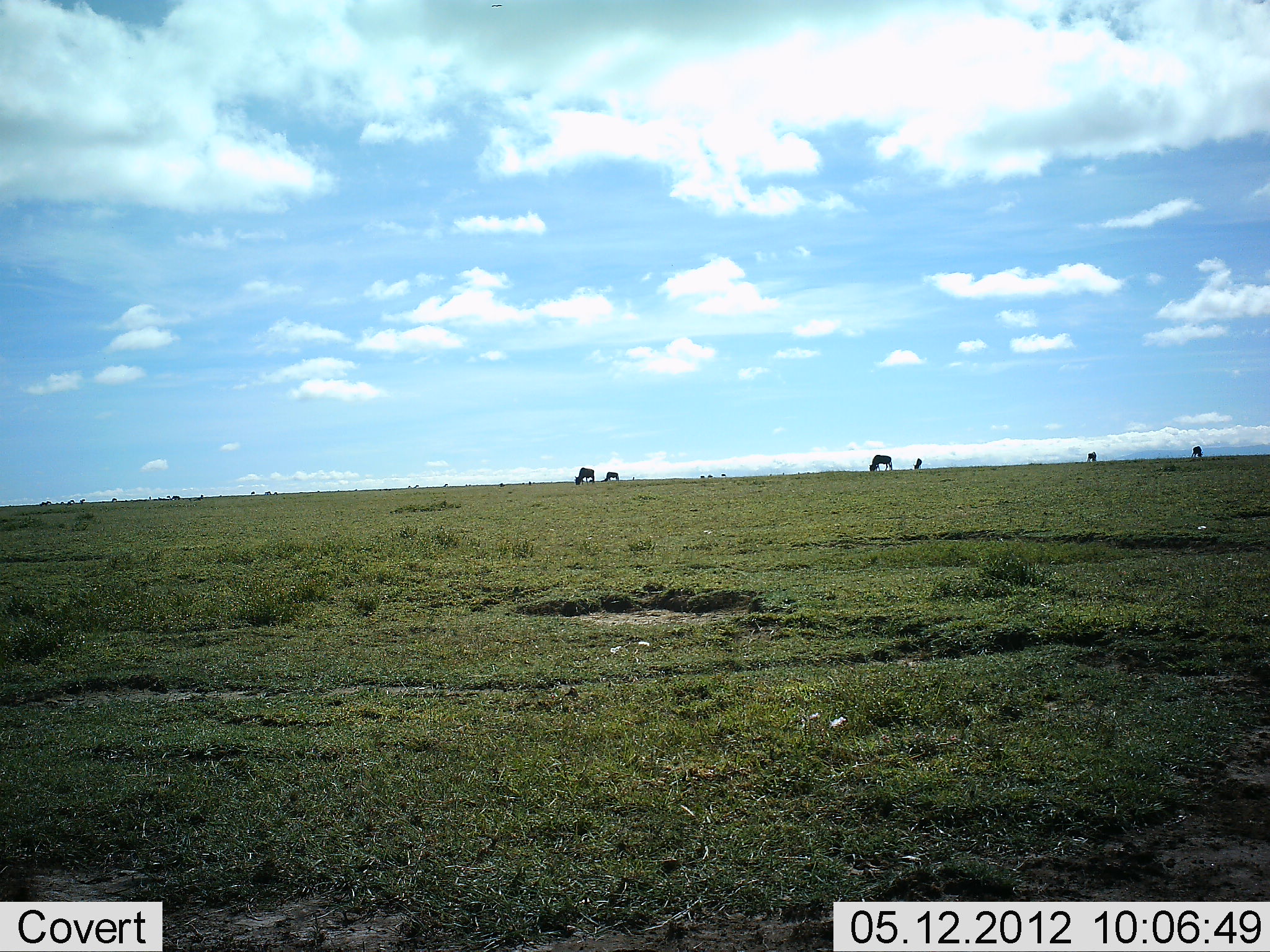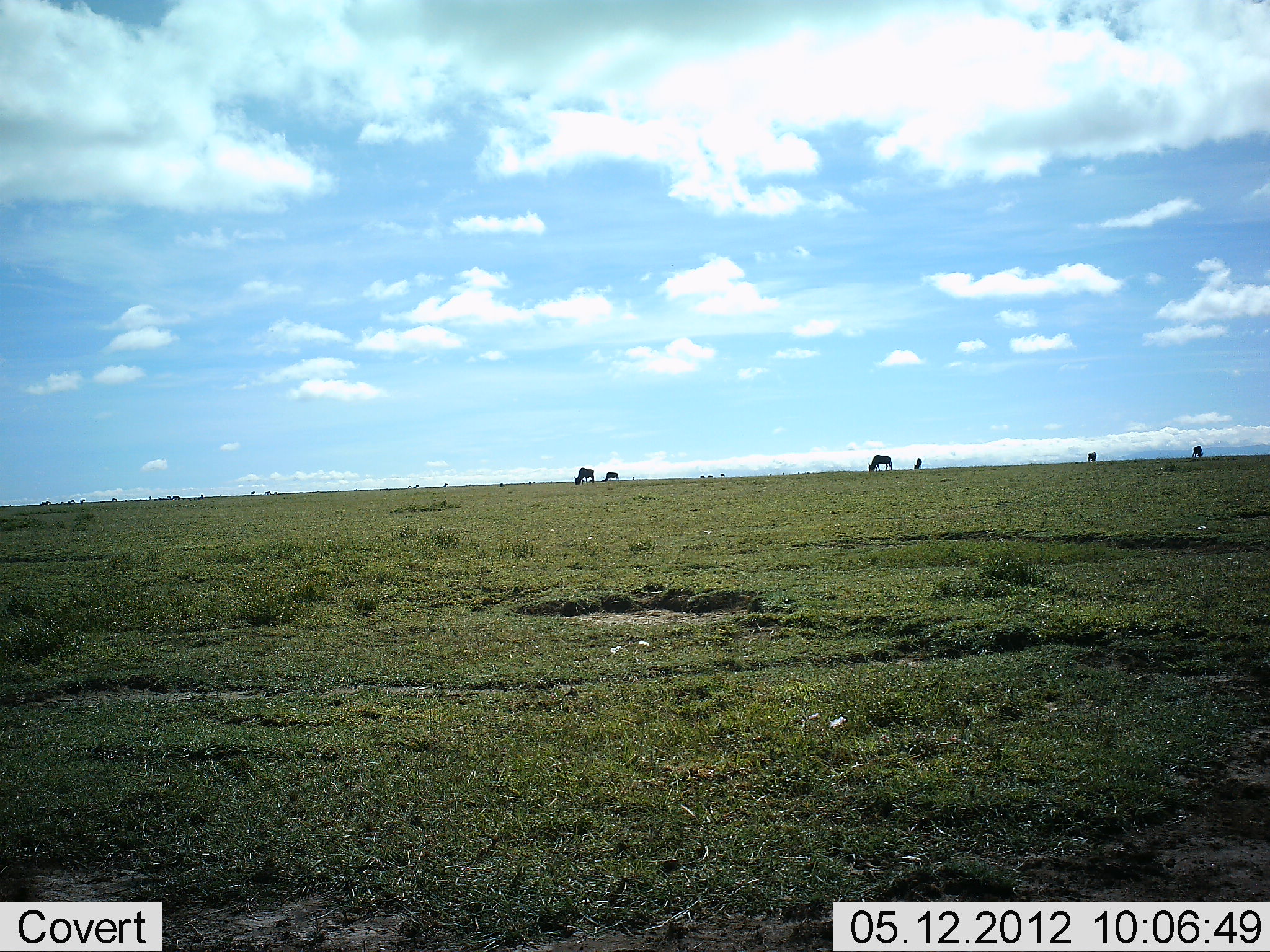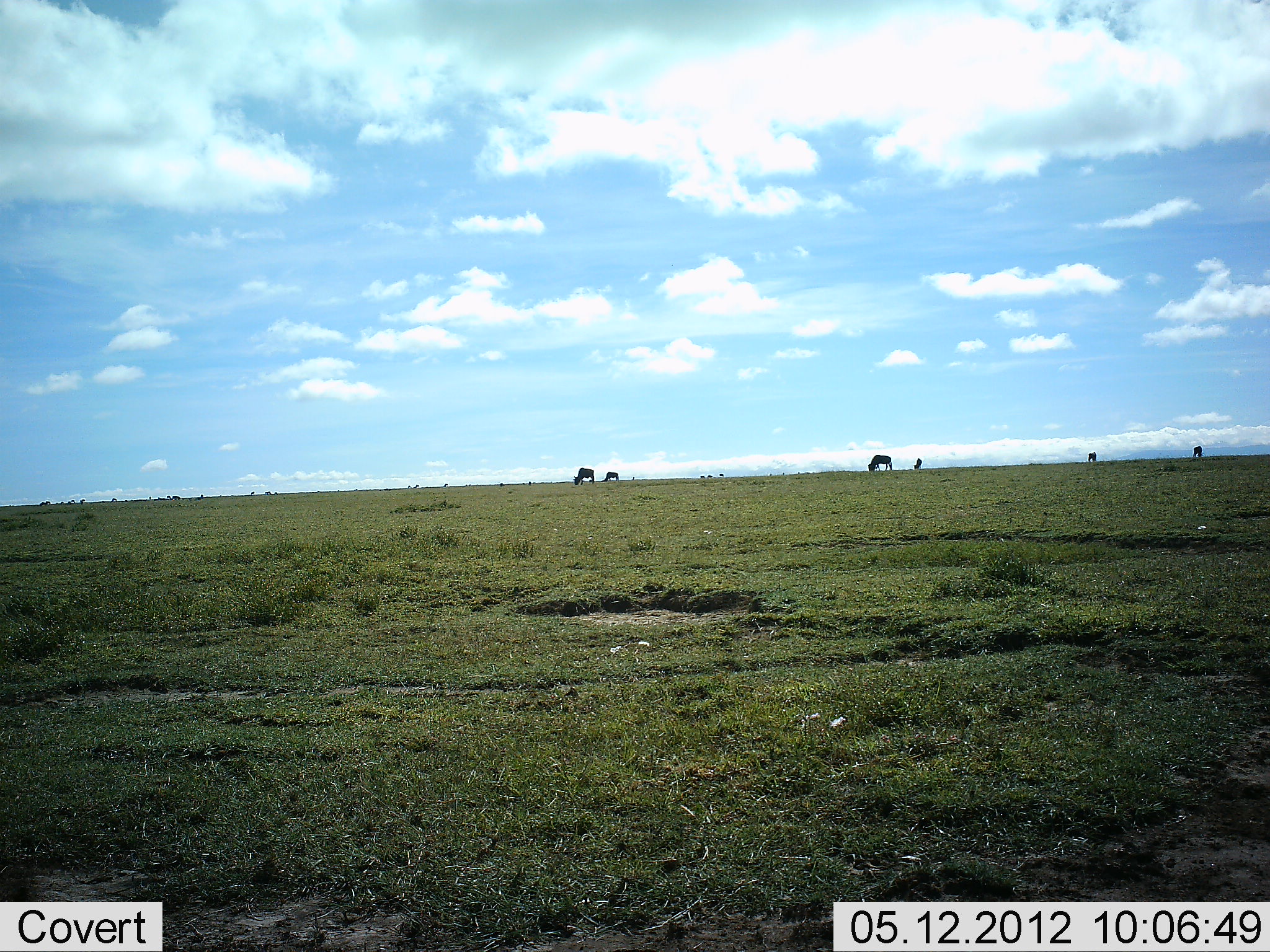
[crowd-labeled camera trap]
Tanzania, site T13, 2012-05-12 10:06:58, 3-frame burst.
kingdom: Animalia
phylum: Chordata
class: Mammalia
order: Artiodactyla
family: Bovidae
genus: Connochaetes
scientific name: Connochaetes taurinus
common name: blue wildebeest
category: wildebeest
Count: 6.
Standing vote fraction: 50%.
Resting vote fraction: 0%.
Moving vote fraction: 0%.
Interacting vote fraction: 0%.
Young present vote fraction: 0%.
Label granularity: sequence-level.